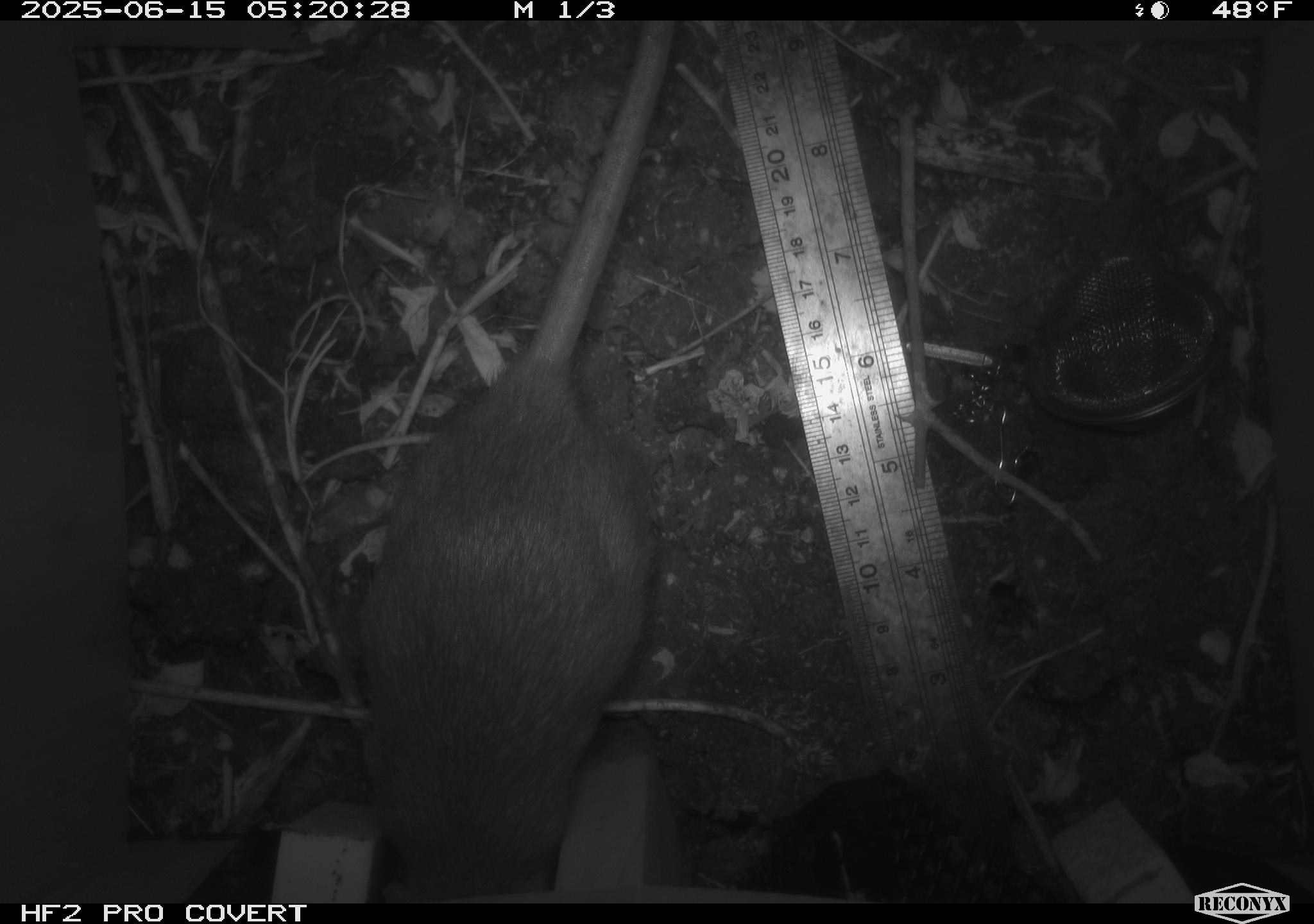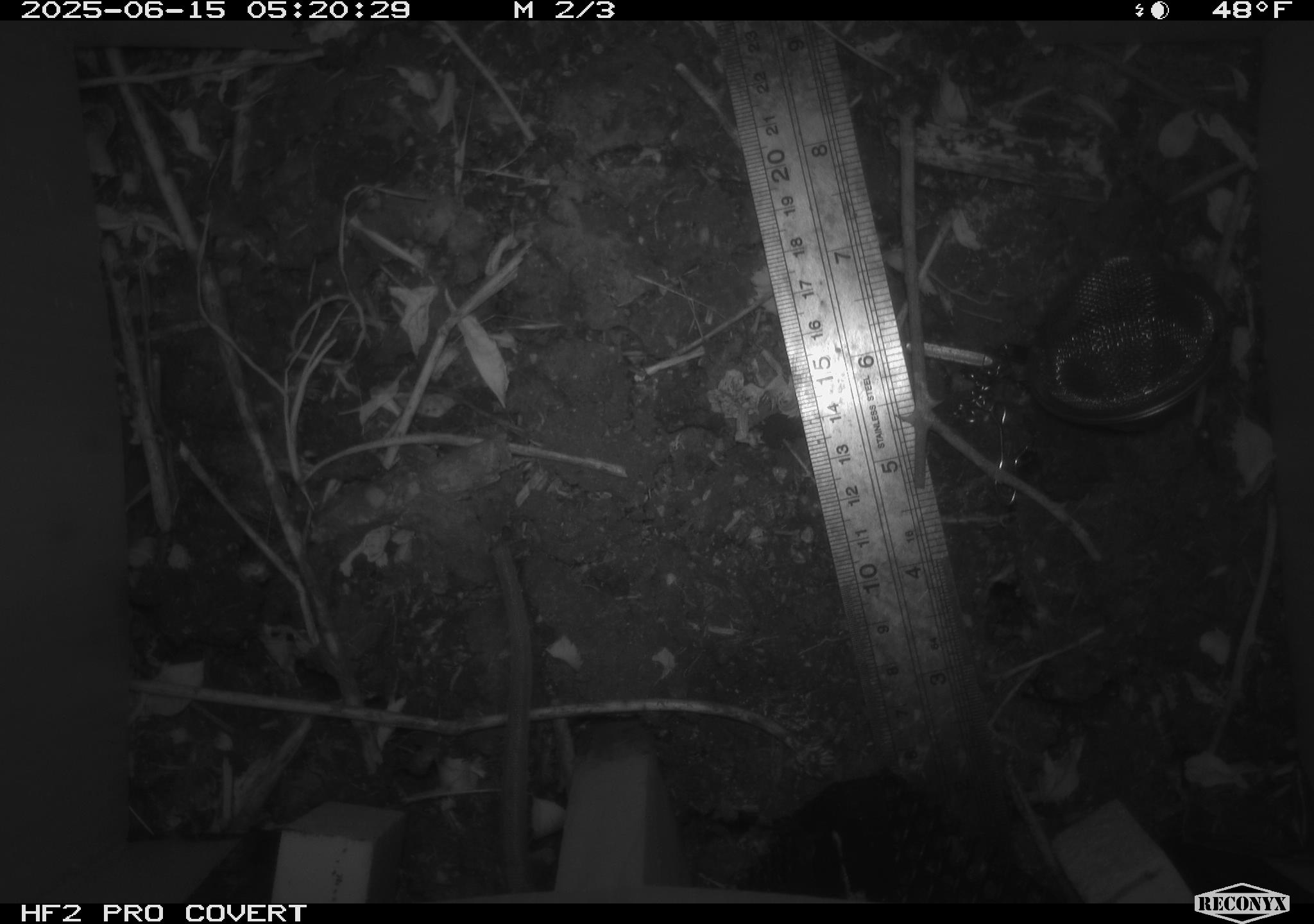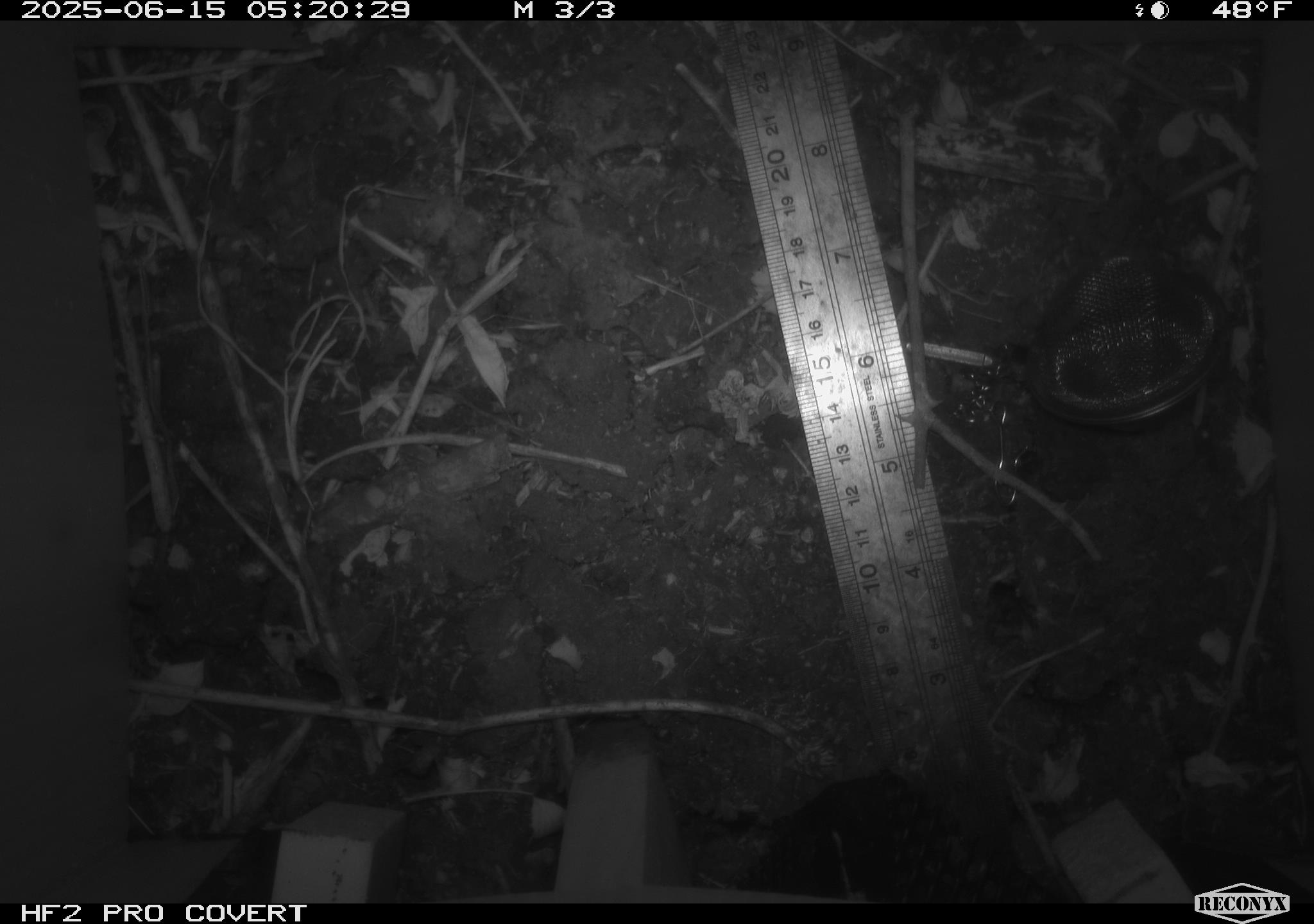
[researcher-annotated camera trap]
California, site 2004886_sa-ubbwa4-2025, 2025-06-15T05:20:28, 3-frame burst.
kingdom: Animalia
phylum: Chordata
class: Mammalia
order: Rodentia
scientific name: Rodentia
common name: rodent